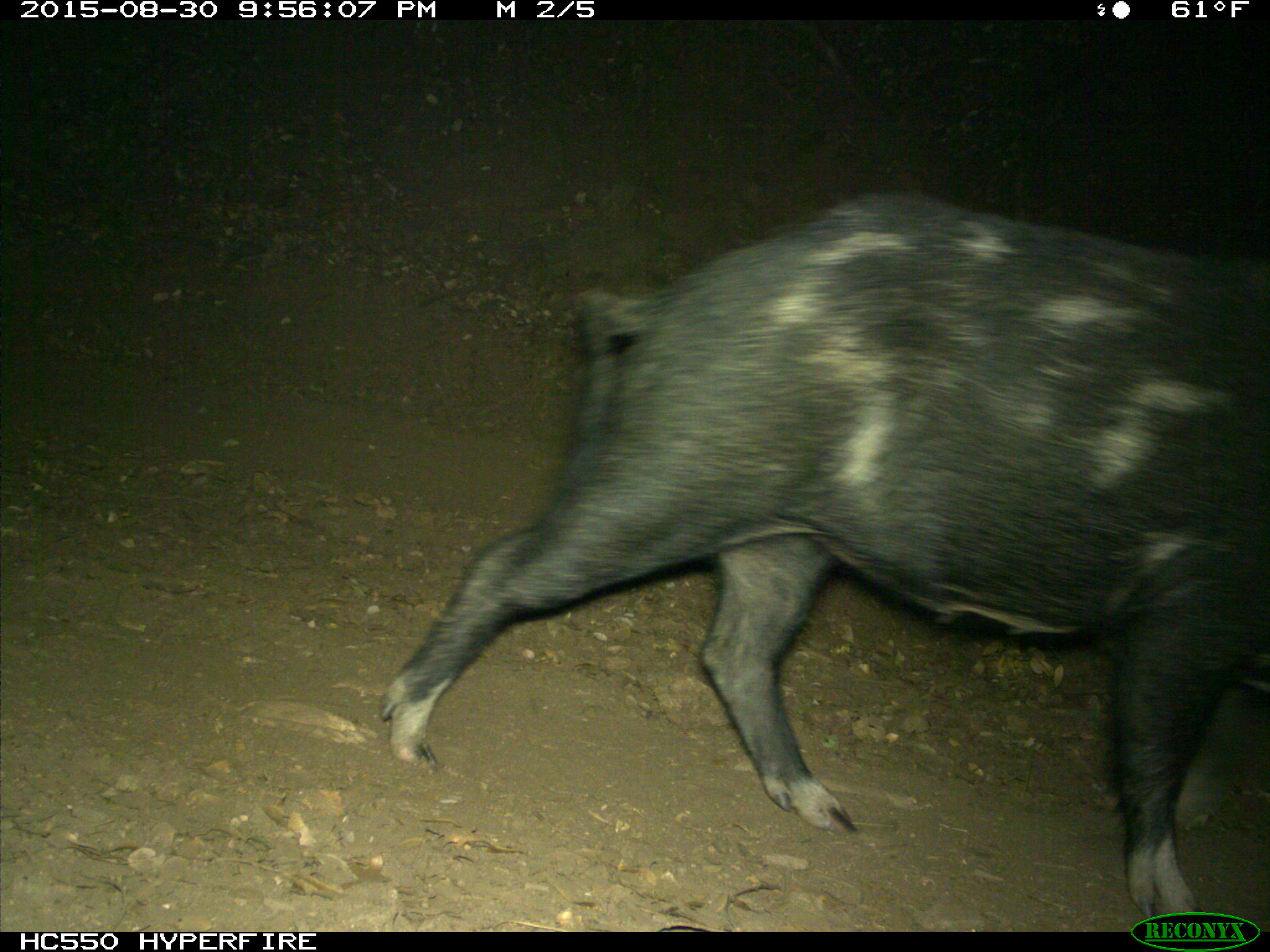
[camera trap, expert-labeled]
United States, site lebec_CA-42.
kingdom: Animalia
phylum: Chordata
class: Mammalia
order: Artiodactyla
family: Suidae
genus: Sus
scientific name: Sus scrofa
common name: wild boar